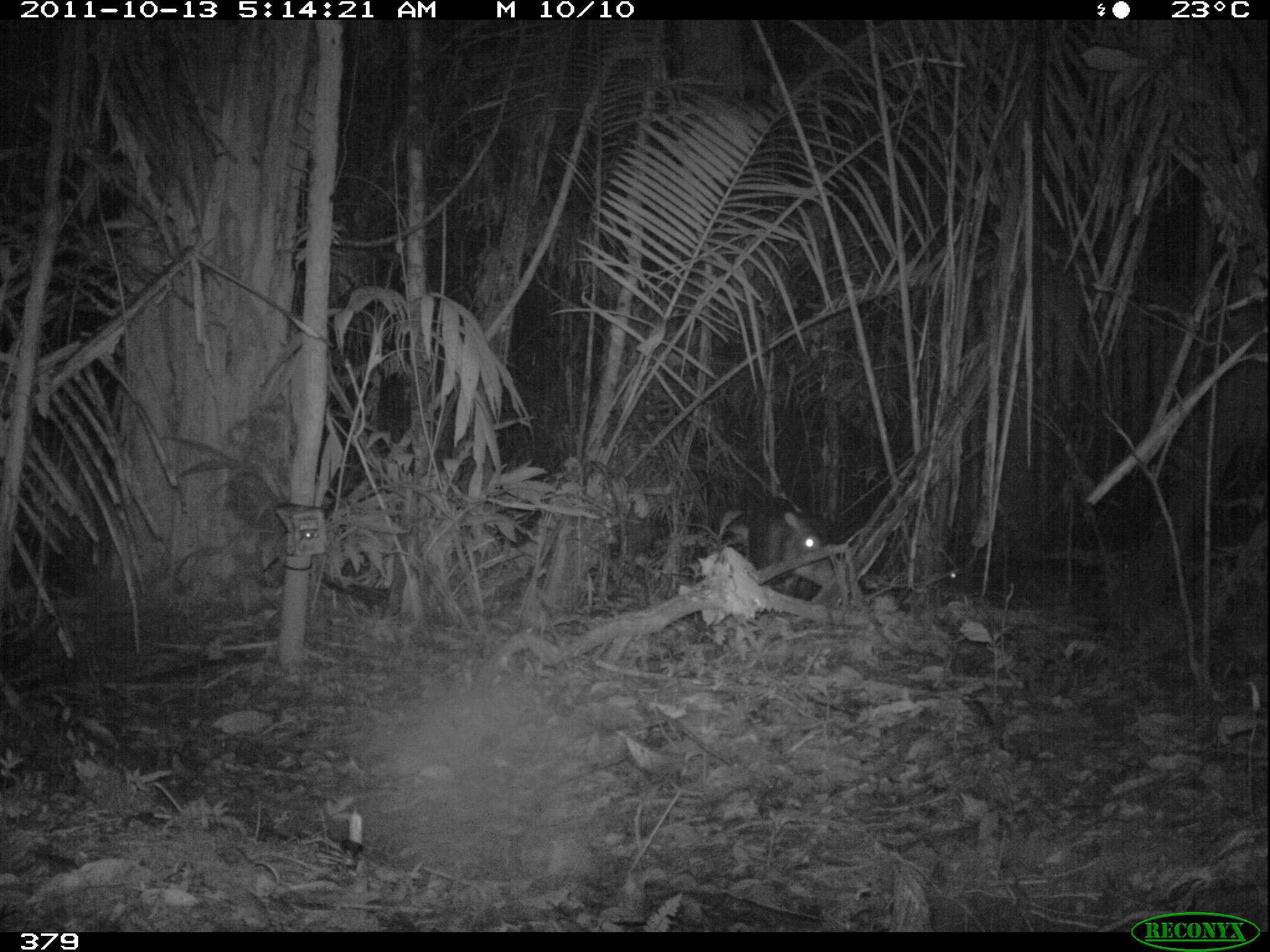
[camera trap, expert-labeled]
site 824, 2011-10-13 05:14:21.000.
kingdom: Animalia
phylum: Chordata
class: Mammalia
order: Artiodactyla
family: Tayassuidae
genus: Tayassu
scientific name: Tayassu pecari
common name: white-lipped peccary